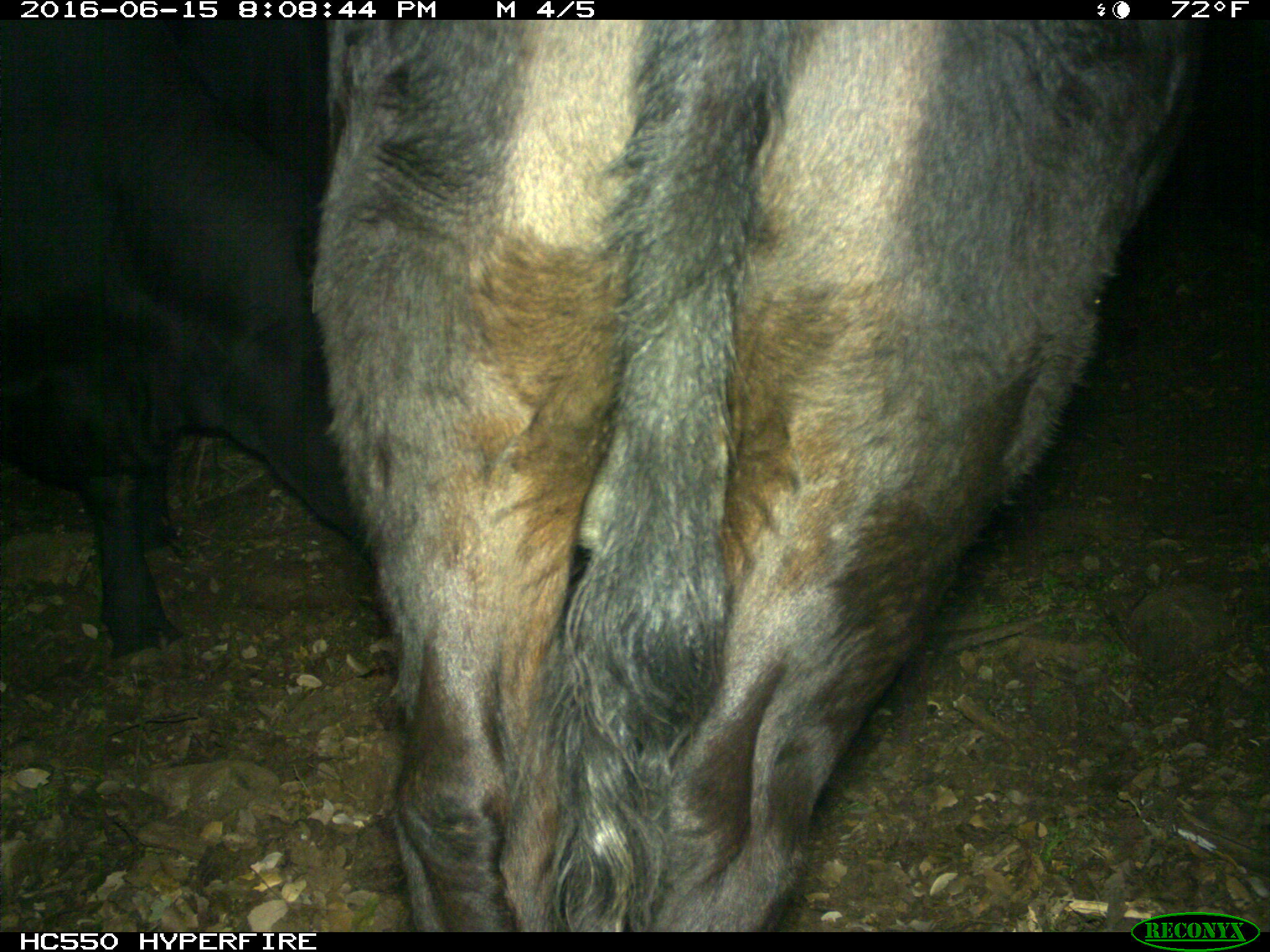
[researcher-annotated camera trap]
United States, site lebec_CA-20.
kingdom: Animalia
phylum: Chordata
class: Mammalia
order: Artiodactyla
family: Bovidae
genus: Bos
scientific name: Bos taurus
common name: domestic cow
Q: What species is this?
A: Bos taurus (domestic cow).